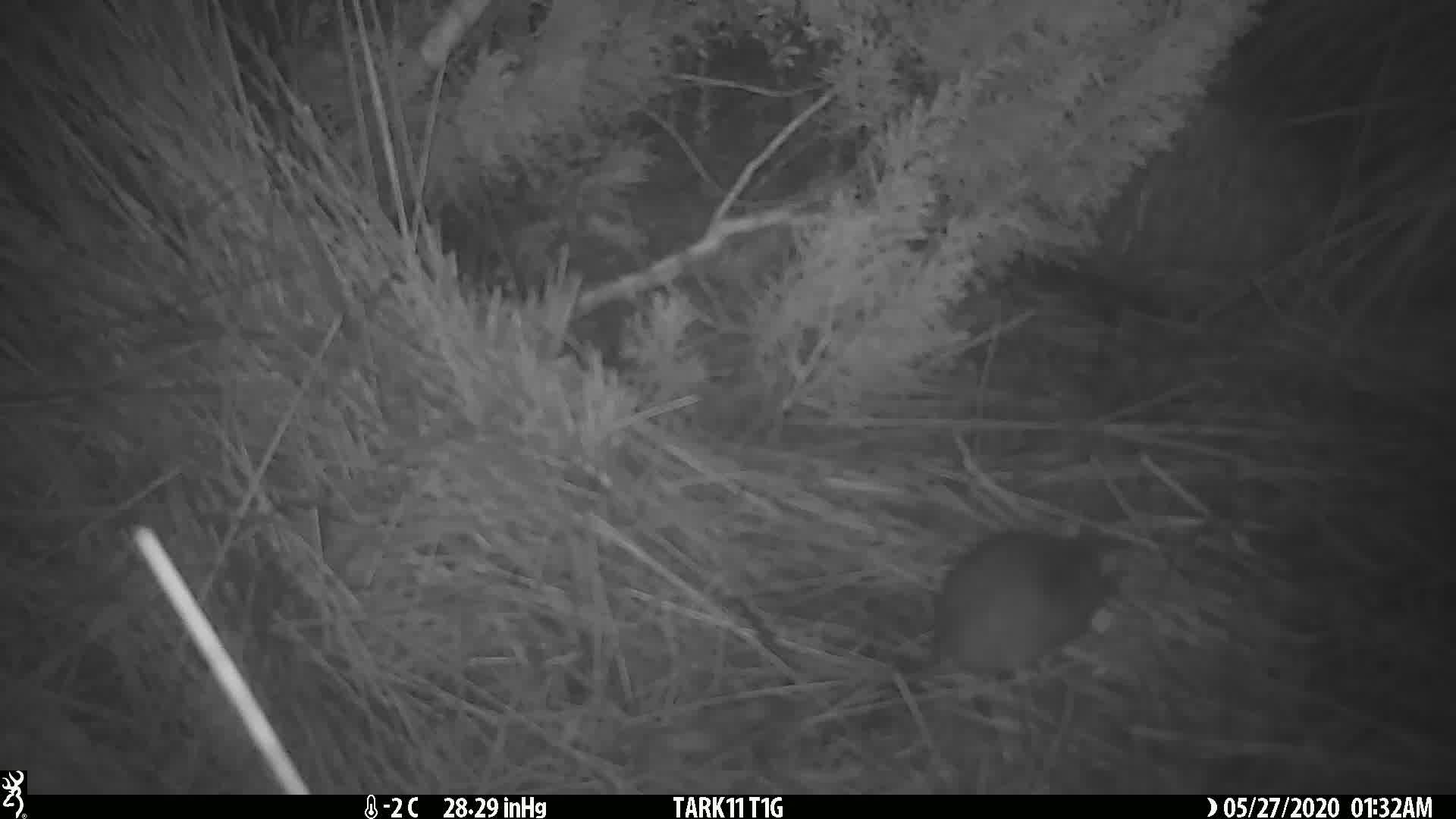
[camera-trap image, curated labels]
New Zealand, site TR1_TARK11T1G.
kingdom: Animalia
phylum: Chordata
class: Mammalia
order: Rodentia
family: Muridae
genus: Rattus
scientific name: Rattus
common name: rat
Rat (Rattus).